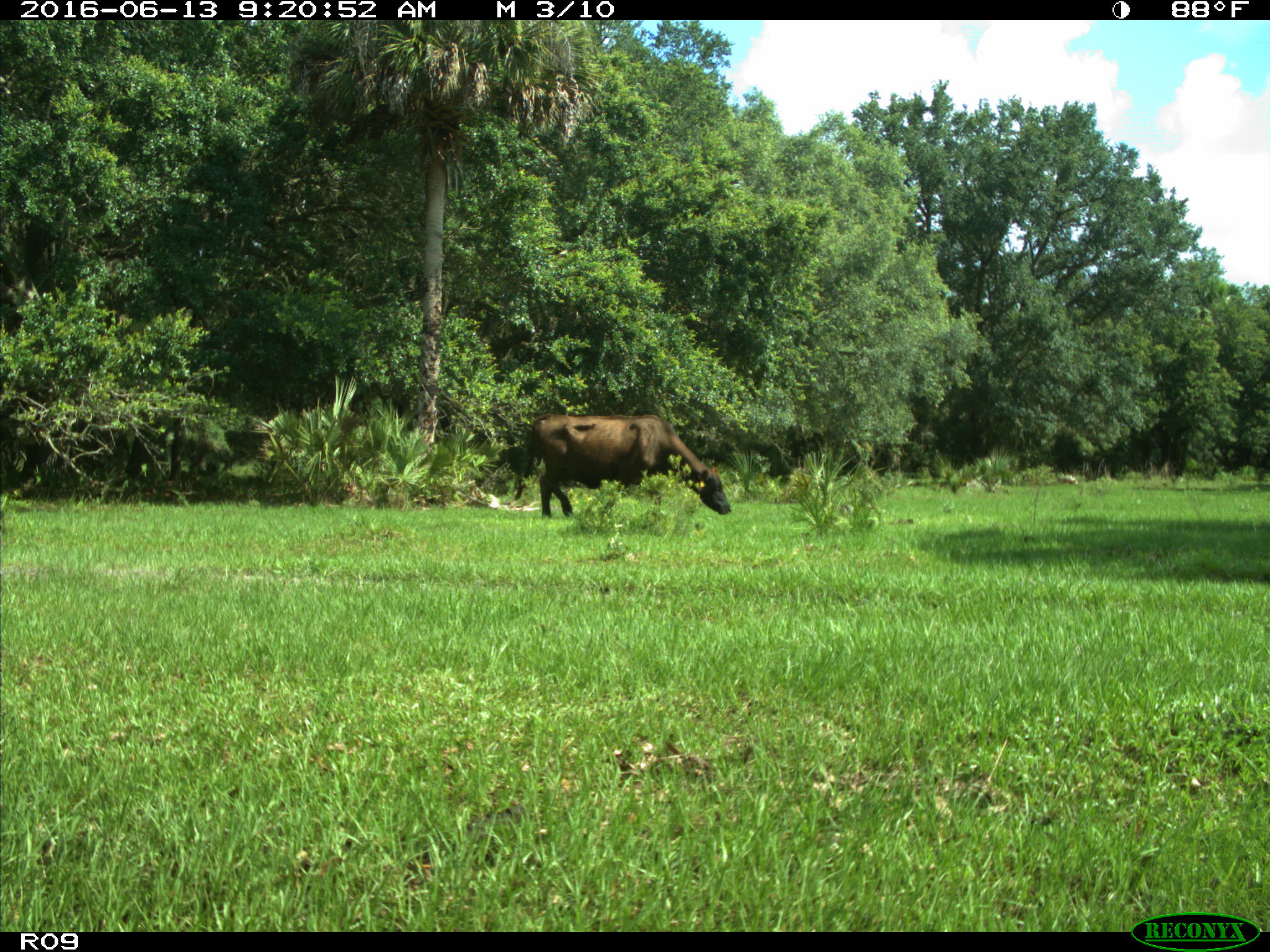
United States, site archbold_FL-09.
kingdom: Animalia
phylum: Chordata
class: Mammalia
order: Artiodactyla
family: Bovidae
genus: Bos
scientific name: Bos taurus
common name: domestic cow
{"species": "Bos taurus (domestic cow)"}